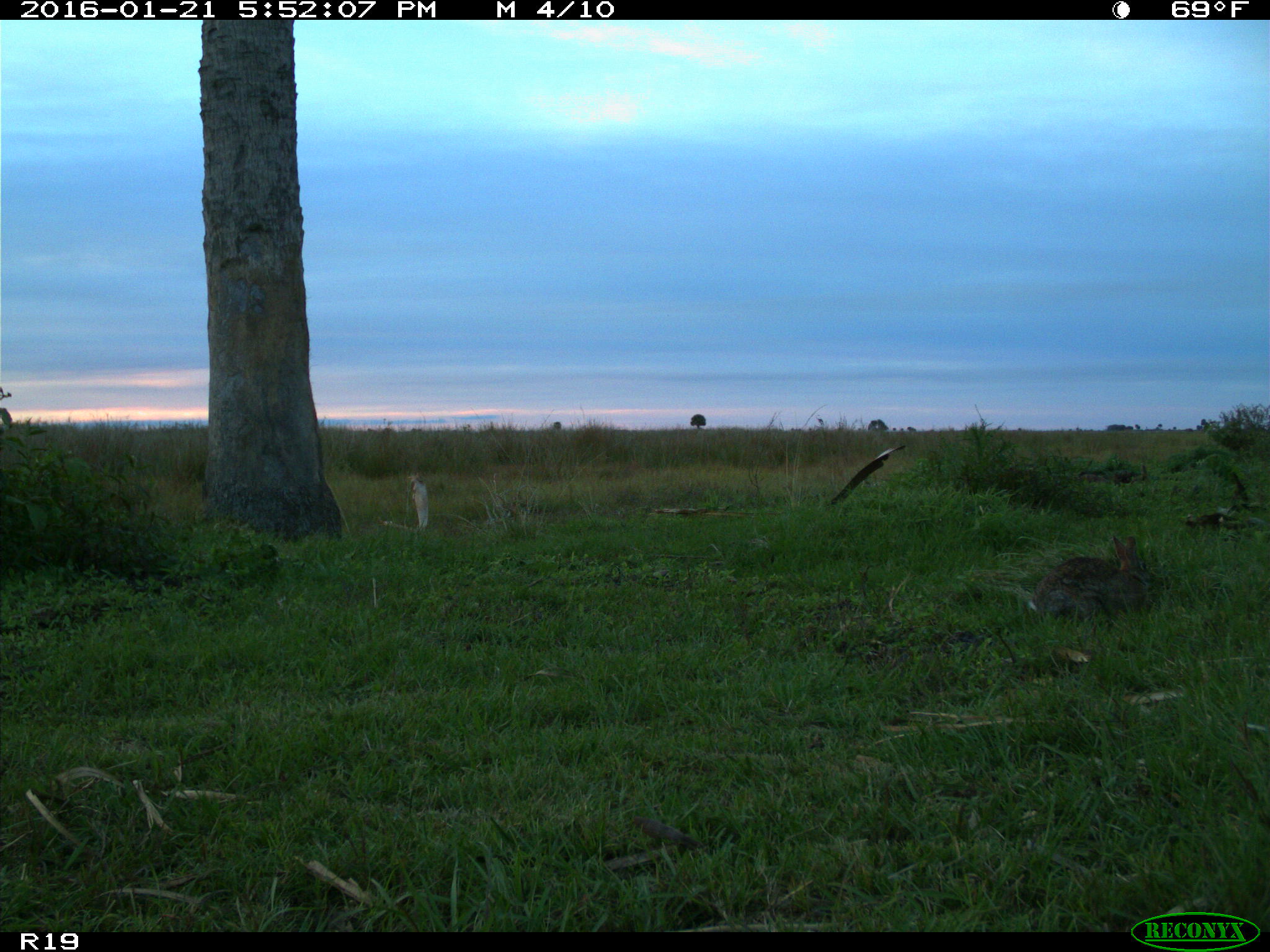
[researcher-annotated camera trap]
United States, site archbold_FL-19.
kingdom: Animalia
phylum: Chordata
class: Mammalia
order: Lagomorpha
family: Leporidae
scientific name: Leporidae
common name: rabbits and hares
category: unidentified rabbit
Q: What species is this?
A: Unidentified rabbit (rabbits and hares) (Leporidae).